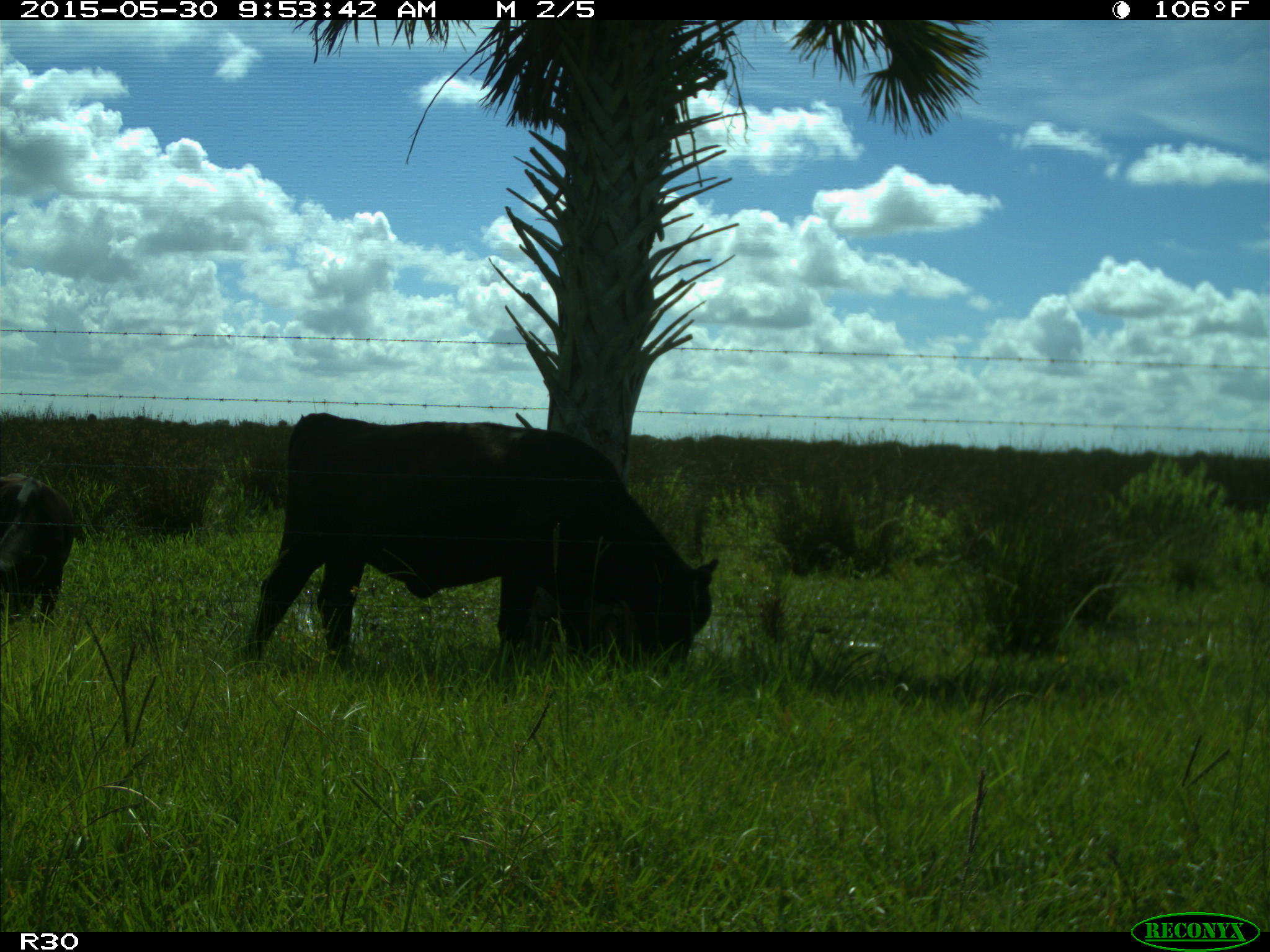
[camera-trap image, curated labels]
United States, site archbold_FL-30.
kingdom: Animalia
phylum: Chordata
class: Mammalia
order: Artiodactyla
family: Bovidae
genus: Bos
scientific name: Bos taurus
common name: domestic cow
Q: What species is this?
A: Bos taurus (domestic cow).